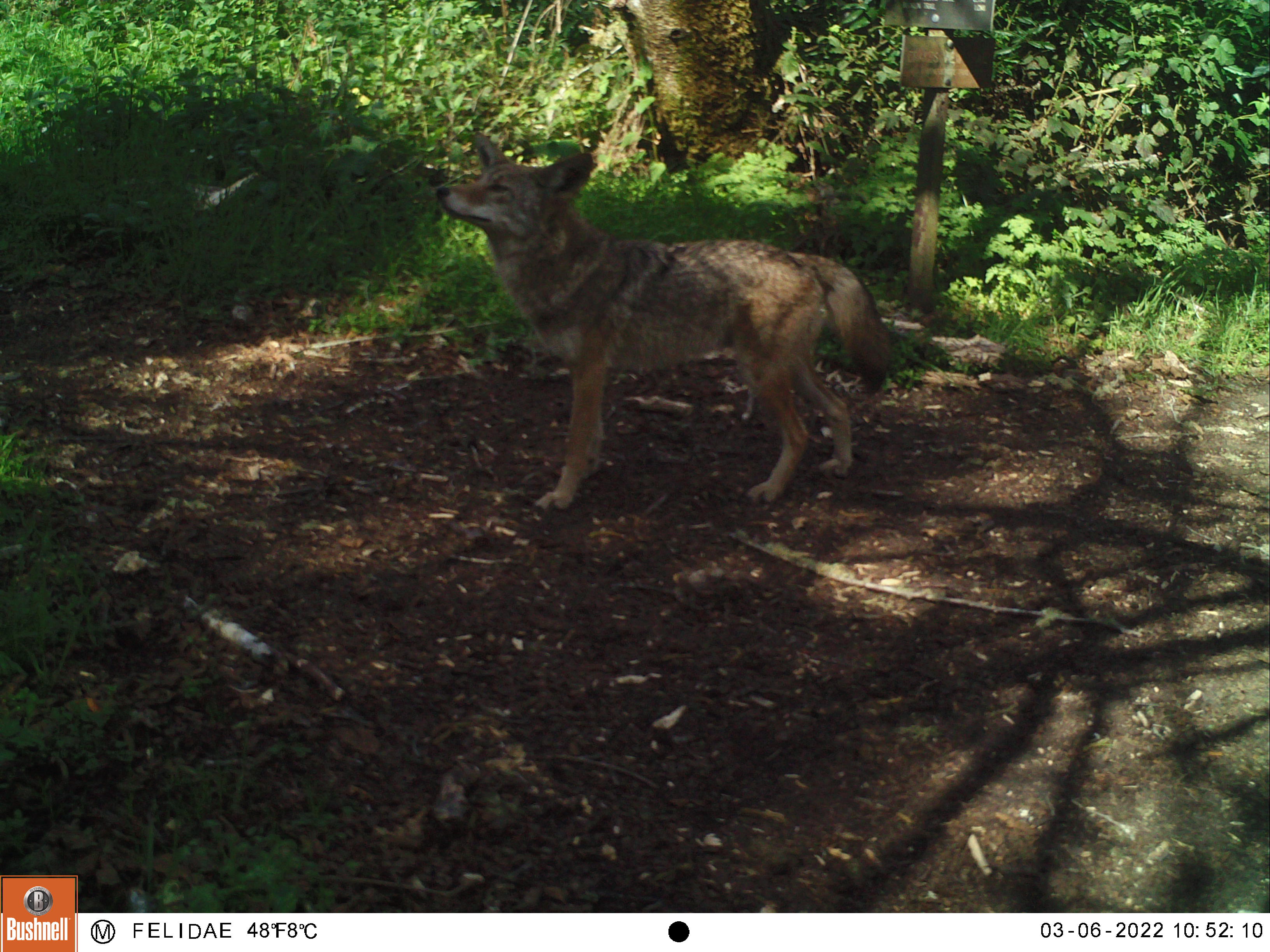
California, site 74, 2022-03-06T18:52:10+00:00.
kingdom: Animalia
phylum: Chordata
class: Mammalia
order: Carnivora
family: Canidae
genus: Canis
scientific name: Canis latrans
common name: coyote